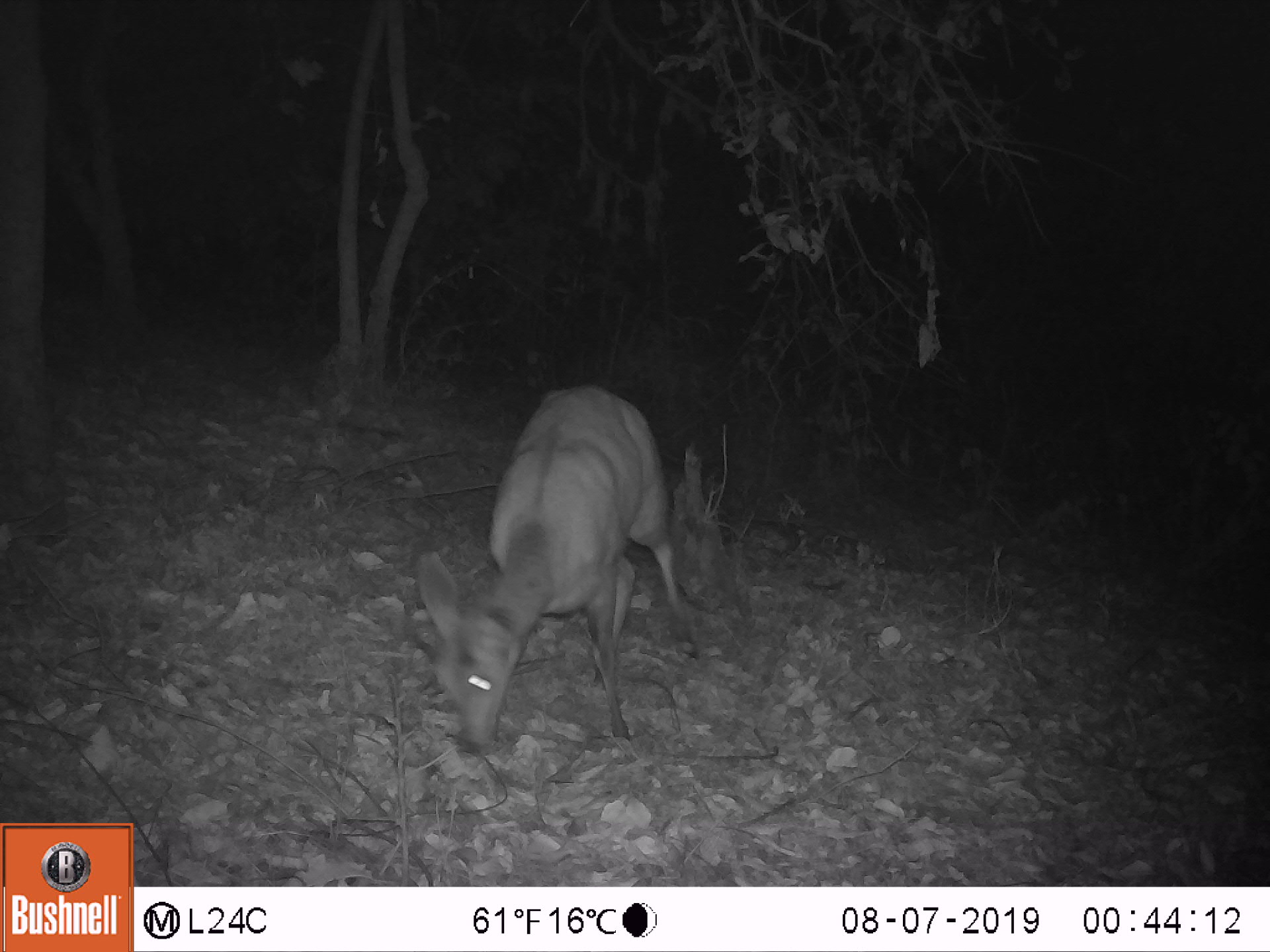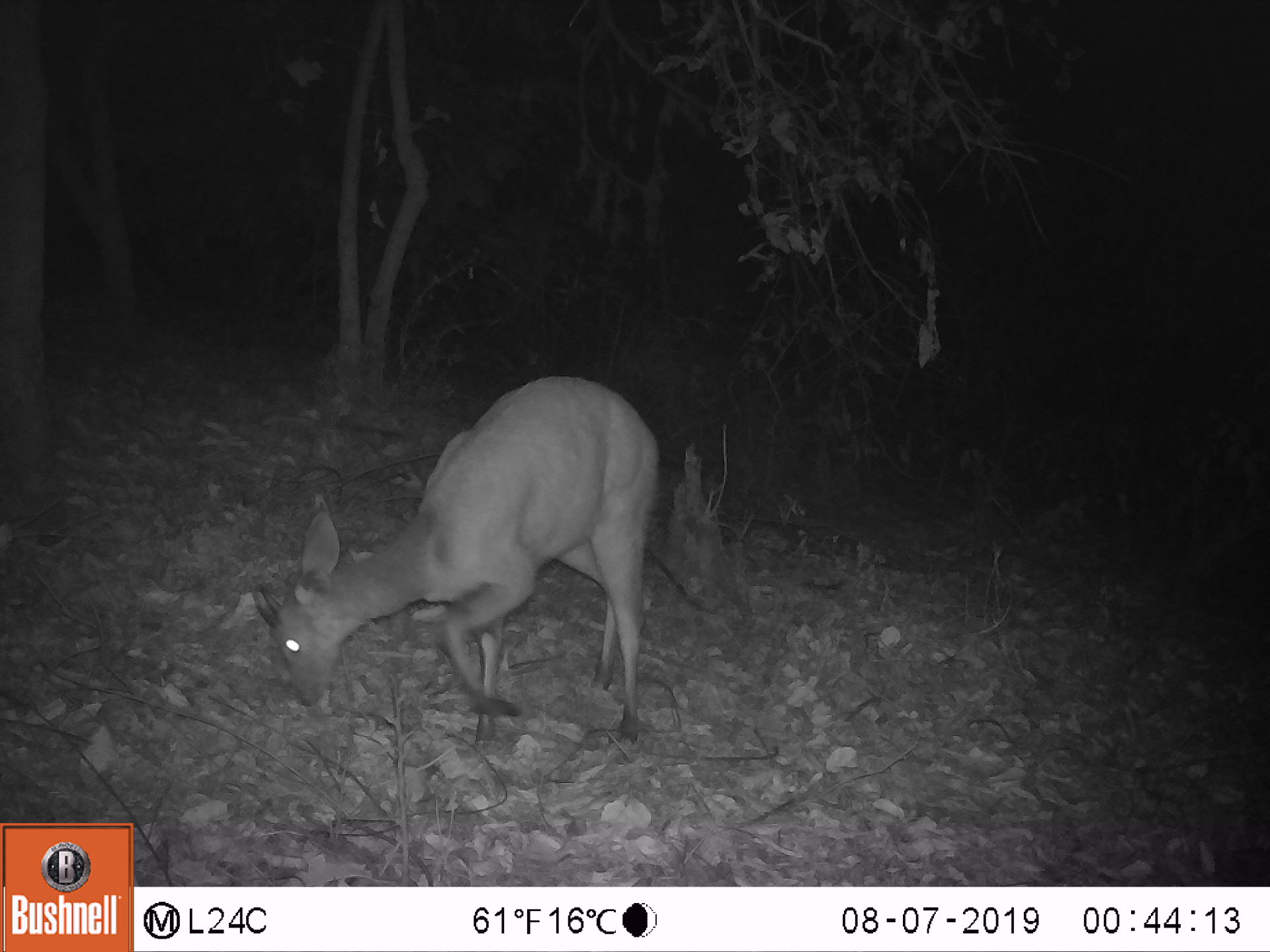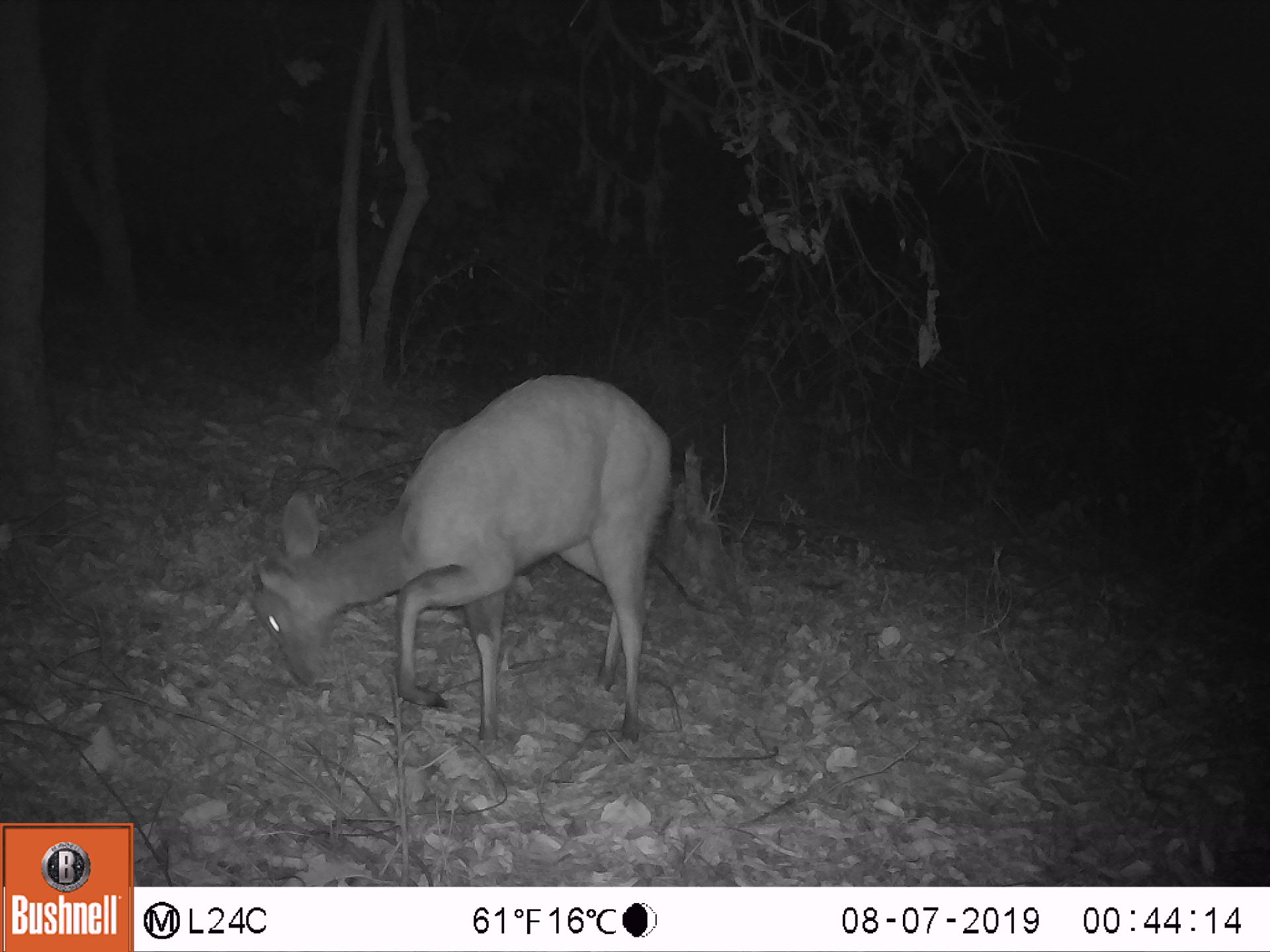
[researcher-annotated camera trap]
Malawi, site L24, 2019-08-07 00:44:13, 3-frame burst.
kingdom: Animalia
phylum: Chordata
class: Mammalia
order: Artiodactyla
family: Bovidae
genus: Tragelaphus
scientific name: Tragelaphus sylvaticus sylvaticus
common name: cape bushbuck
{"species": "cape bushbuck (Tragelaphus sylvaticus sylvaticus)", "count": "1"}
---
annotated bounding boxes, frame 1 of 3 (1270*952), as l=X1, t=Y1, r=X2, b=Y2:
cape bushbuck: l=409, t=367, r=682, b=762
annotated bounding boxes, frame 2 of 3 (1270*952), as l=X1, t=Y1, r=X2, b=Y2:
cape bushbuck: l=250, t=369, r=673, b=739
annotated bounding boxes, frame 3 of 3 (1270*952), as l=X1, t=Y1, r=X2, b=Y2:
cape bushbuck: l=246, t=363, r=679, b=744